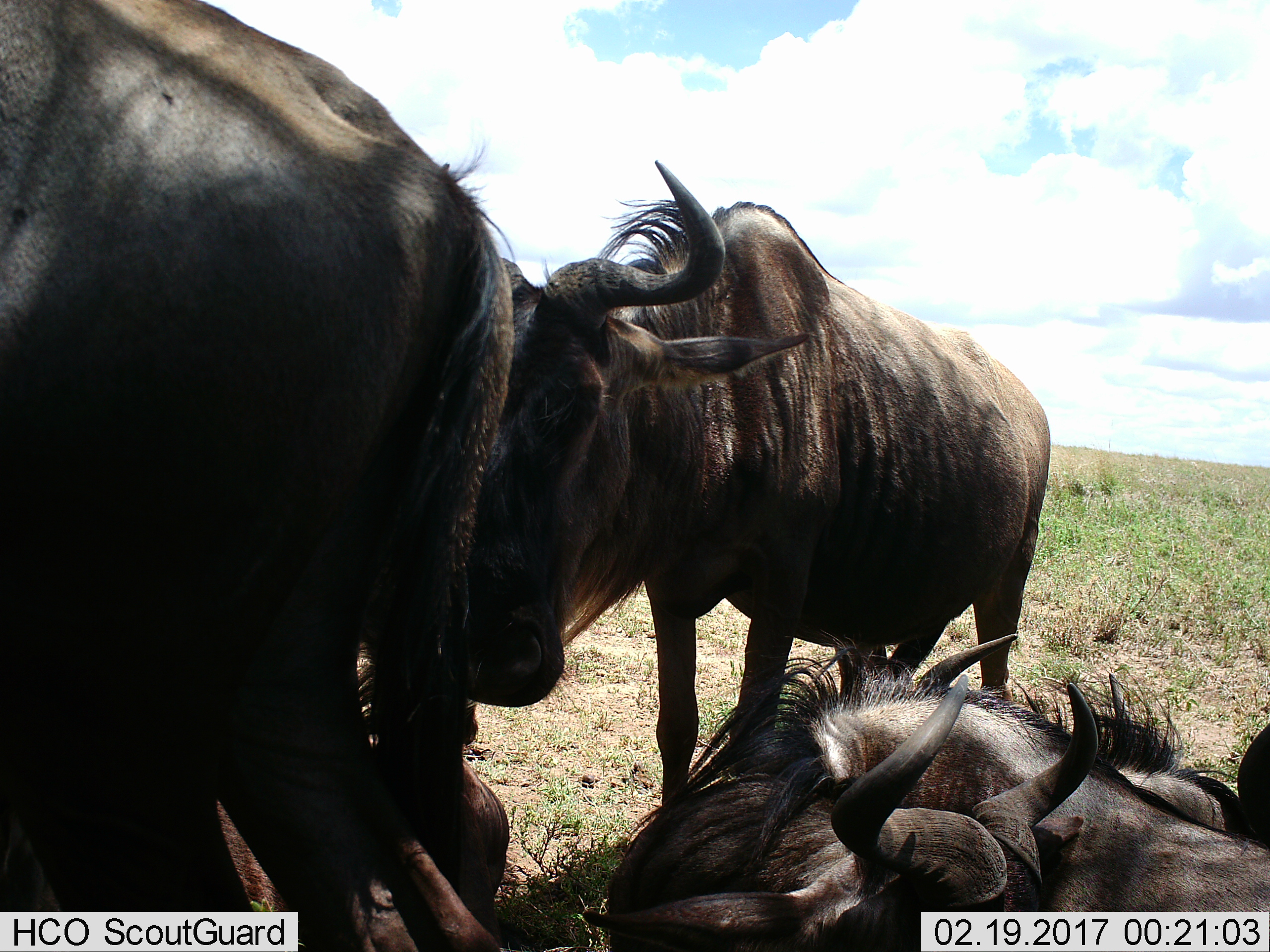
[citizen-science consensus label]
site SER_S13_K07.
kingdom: Animalia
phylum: Chordata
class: Mammalia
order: Artiodactyla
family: Bovidae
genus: Connochaetes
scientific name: Connochaetes taurinus taurinus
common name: blue wildebeest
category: wildebeestblue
Wildebeestblue (blue wildebeest) (Connochaetes taurinus taurinus), count 4. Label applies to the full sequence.